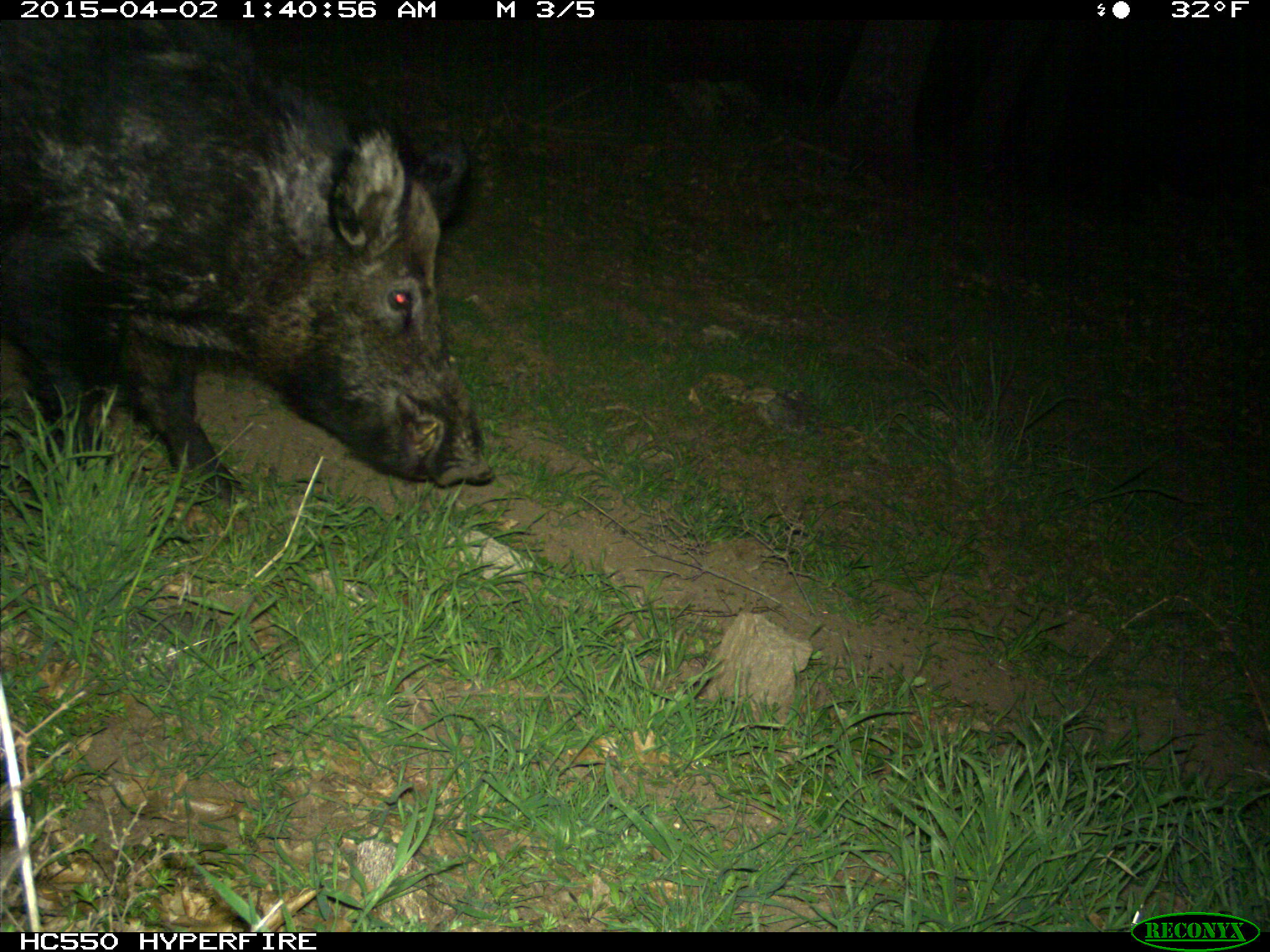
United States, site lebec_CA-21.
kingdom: Animalia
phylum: Chordata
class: Mammalia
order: Artiodactyla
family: Suidae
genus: Sus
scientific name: Sus scrofa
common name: wild boar